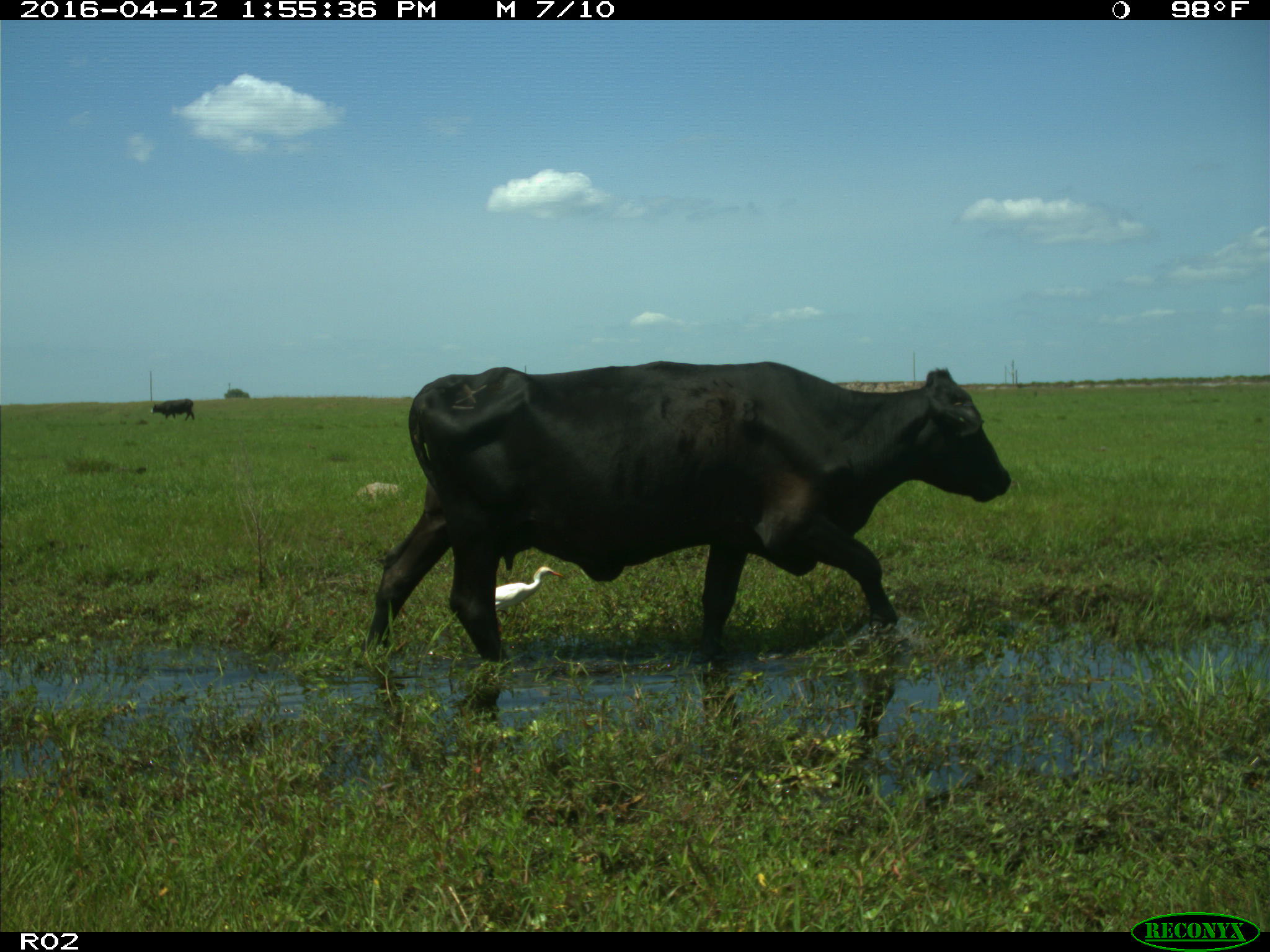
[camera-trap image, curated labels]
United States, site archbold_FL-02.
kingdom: Animalia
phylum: Chordata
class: Mammalia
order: Artiodactyla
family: Bovidae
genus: Bos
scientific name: Bos taurus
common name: domestic cow